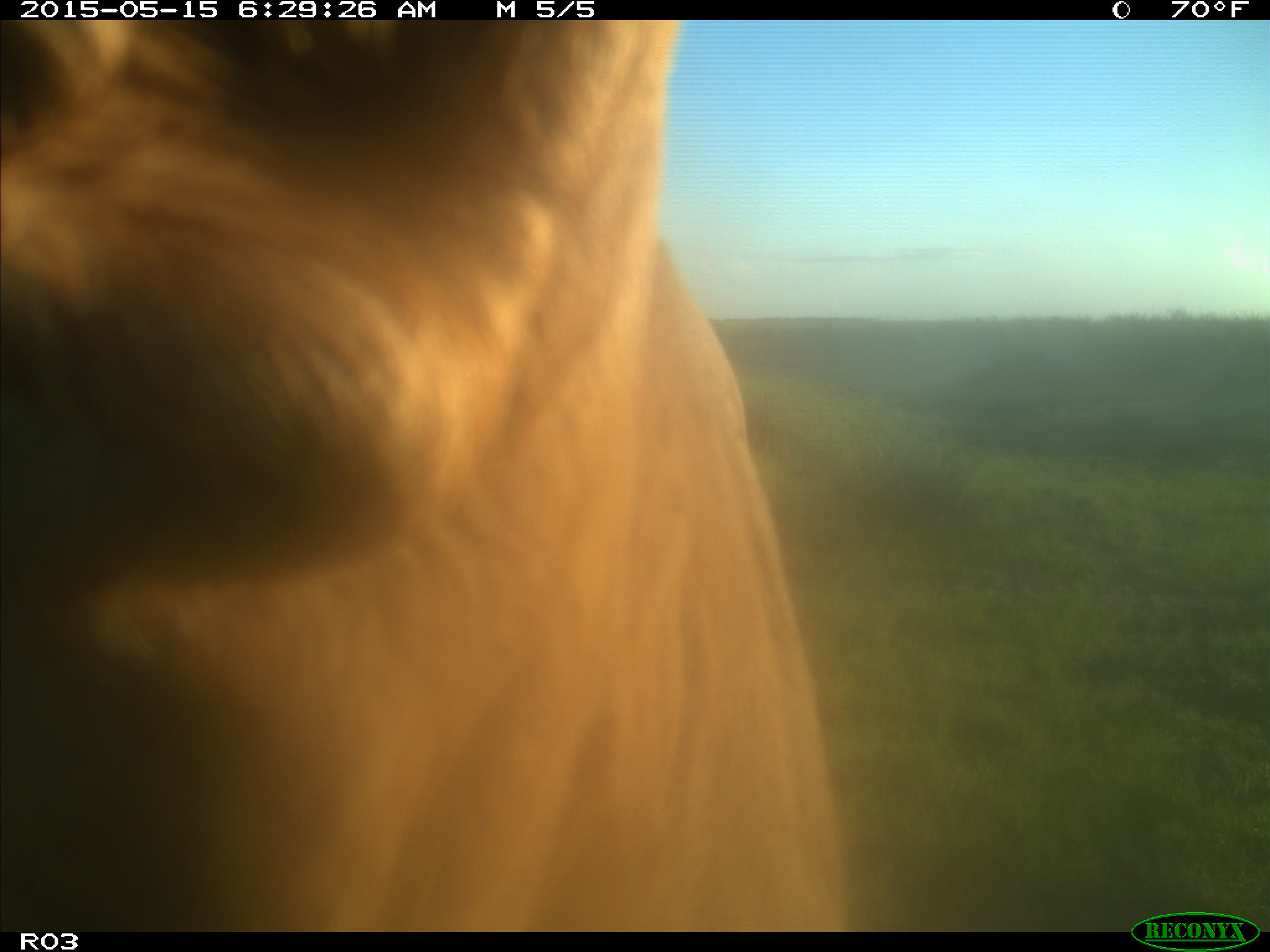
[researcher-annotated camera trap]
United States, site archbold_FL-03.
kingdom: Animalia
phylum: Chordata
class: Mammalia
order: Artiodactyla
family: Bovidae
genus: Bos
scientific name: Bos taurus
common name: domestic cow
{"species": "Bos taurus (domestic cow)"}